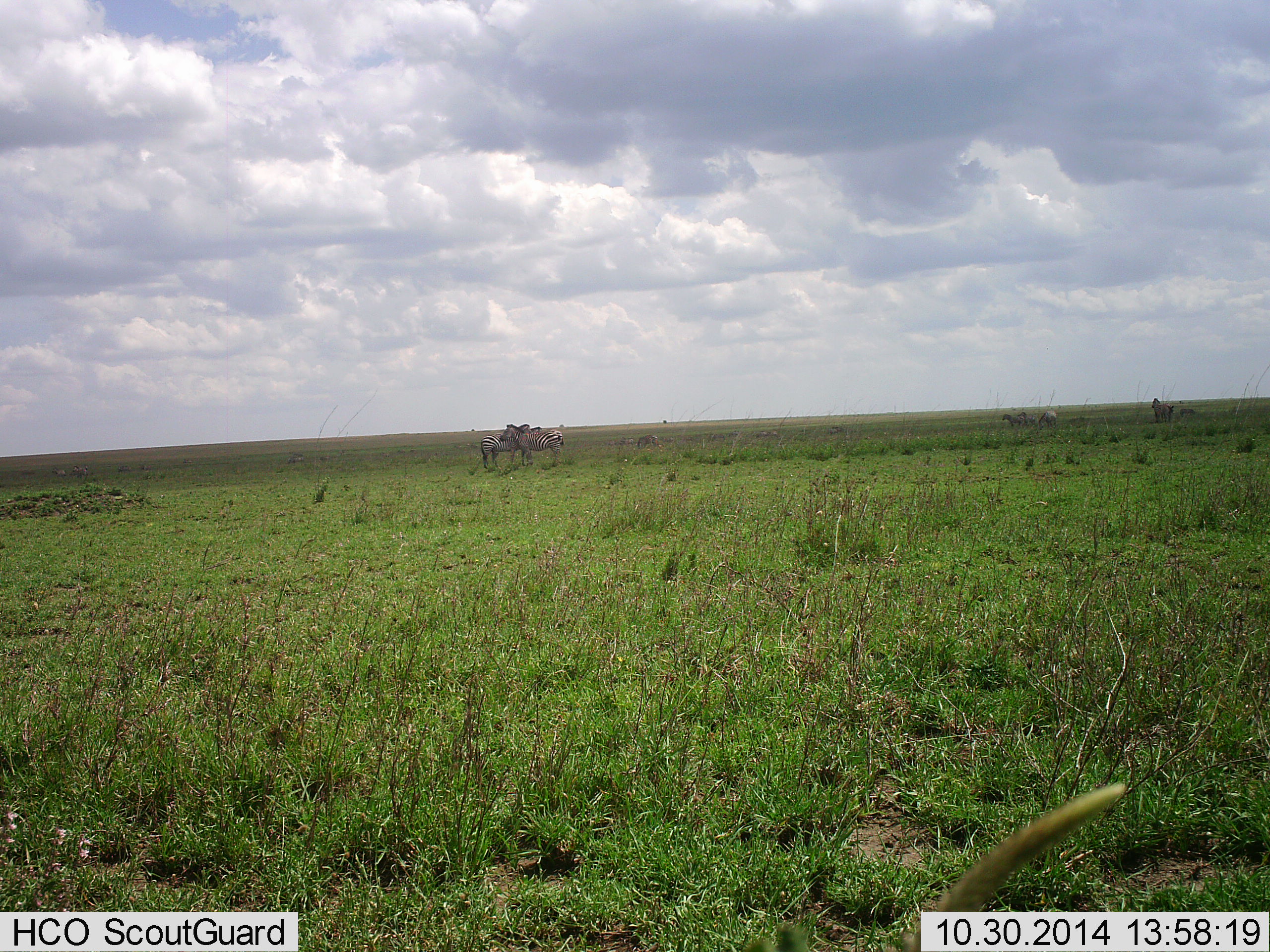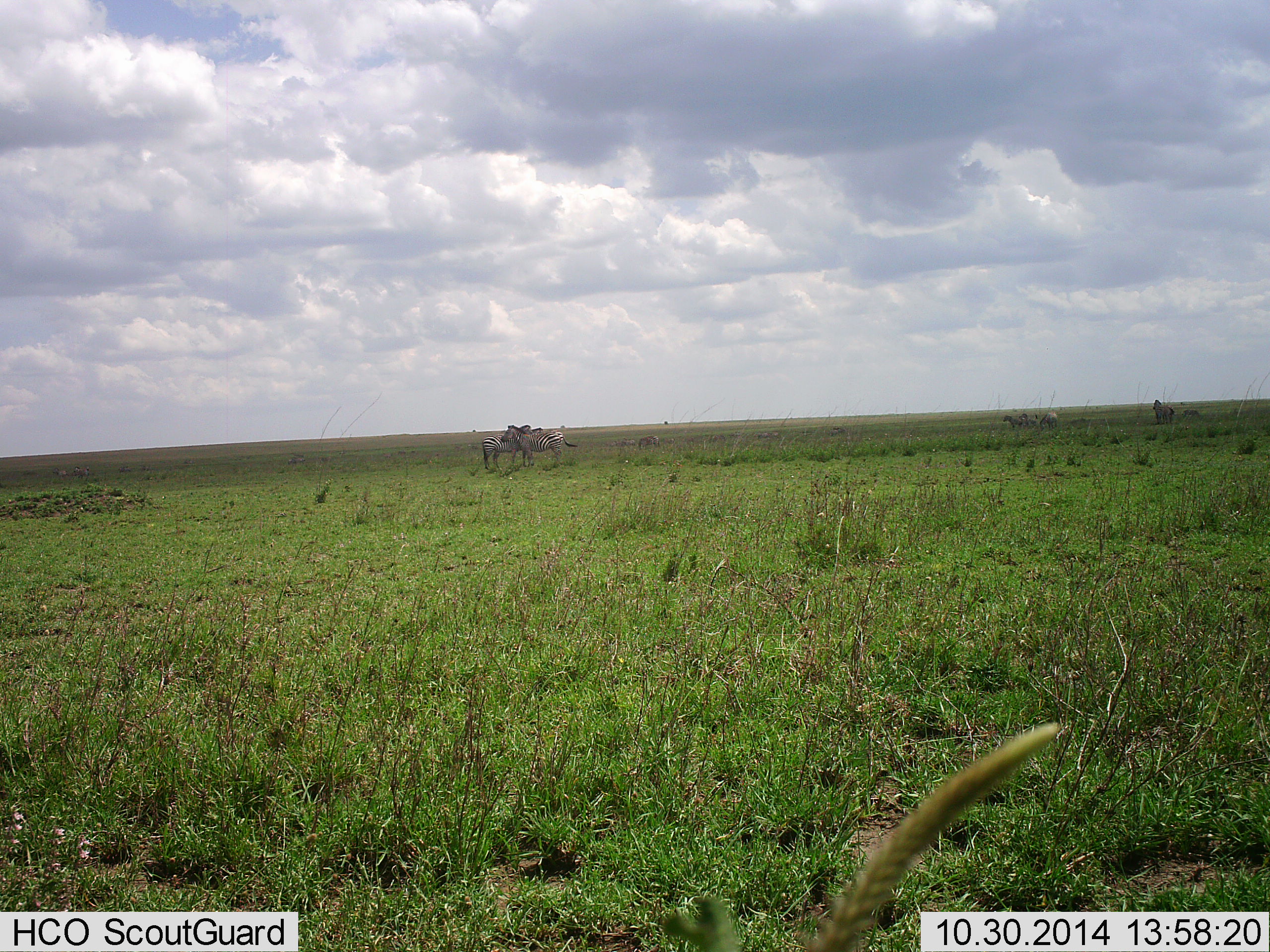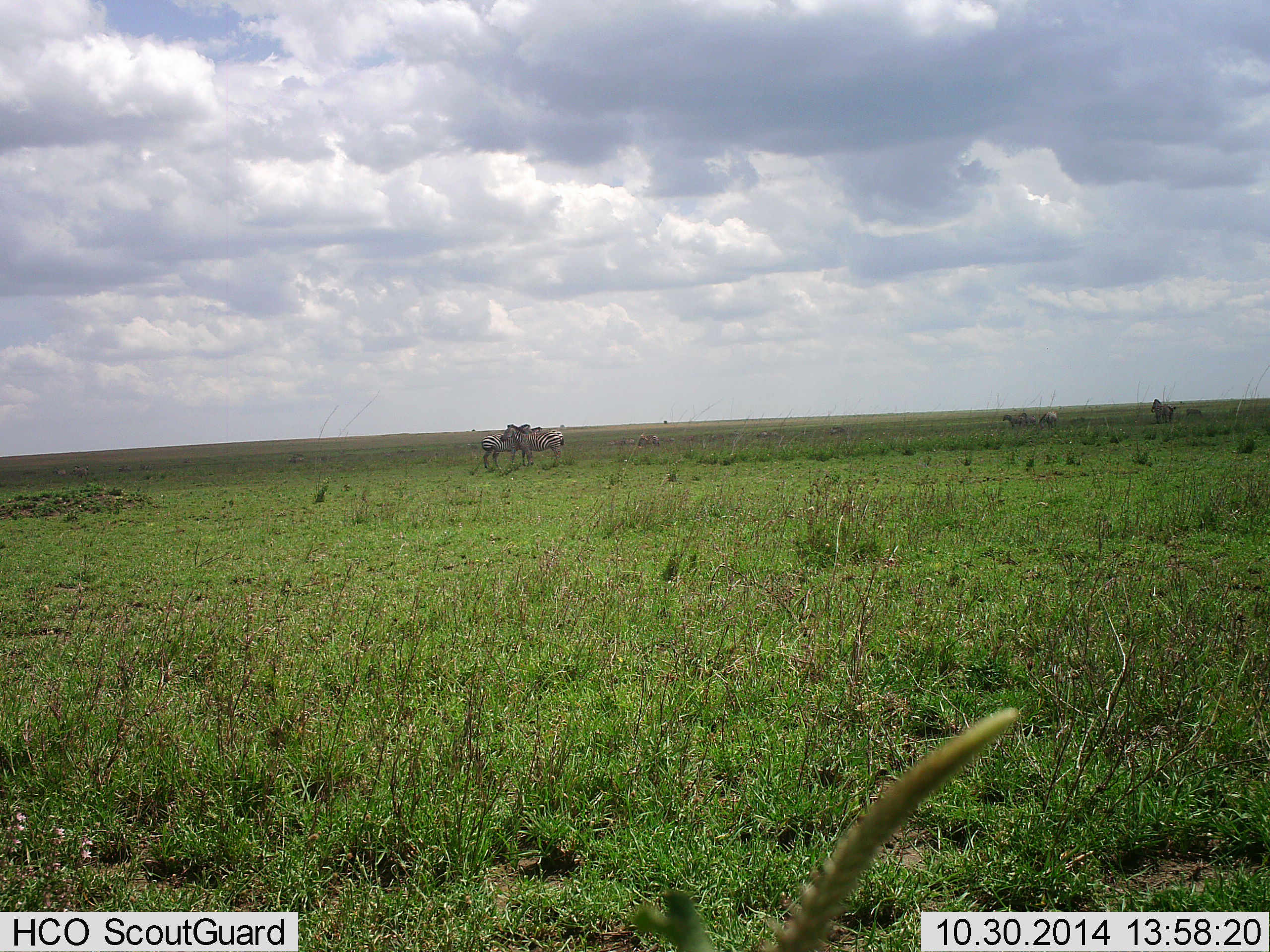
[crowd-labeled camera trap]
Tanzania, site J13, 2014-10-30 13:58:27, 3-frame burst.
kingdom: Animalia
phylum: Chordata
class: Mammalia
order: Perissodactyla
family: Equidae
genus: Equus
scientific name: Equus quagga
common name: plains zebra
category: zebra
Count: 5.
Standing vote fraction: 100%.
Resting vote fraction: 0%.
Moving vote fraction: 0%.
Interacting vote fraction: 20%.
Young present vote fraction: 0%.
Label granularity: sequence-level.